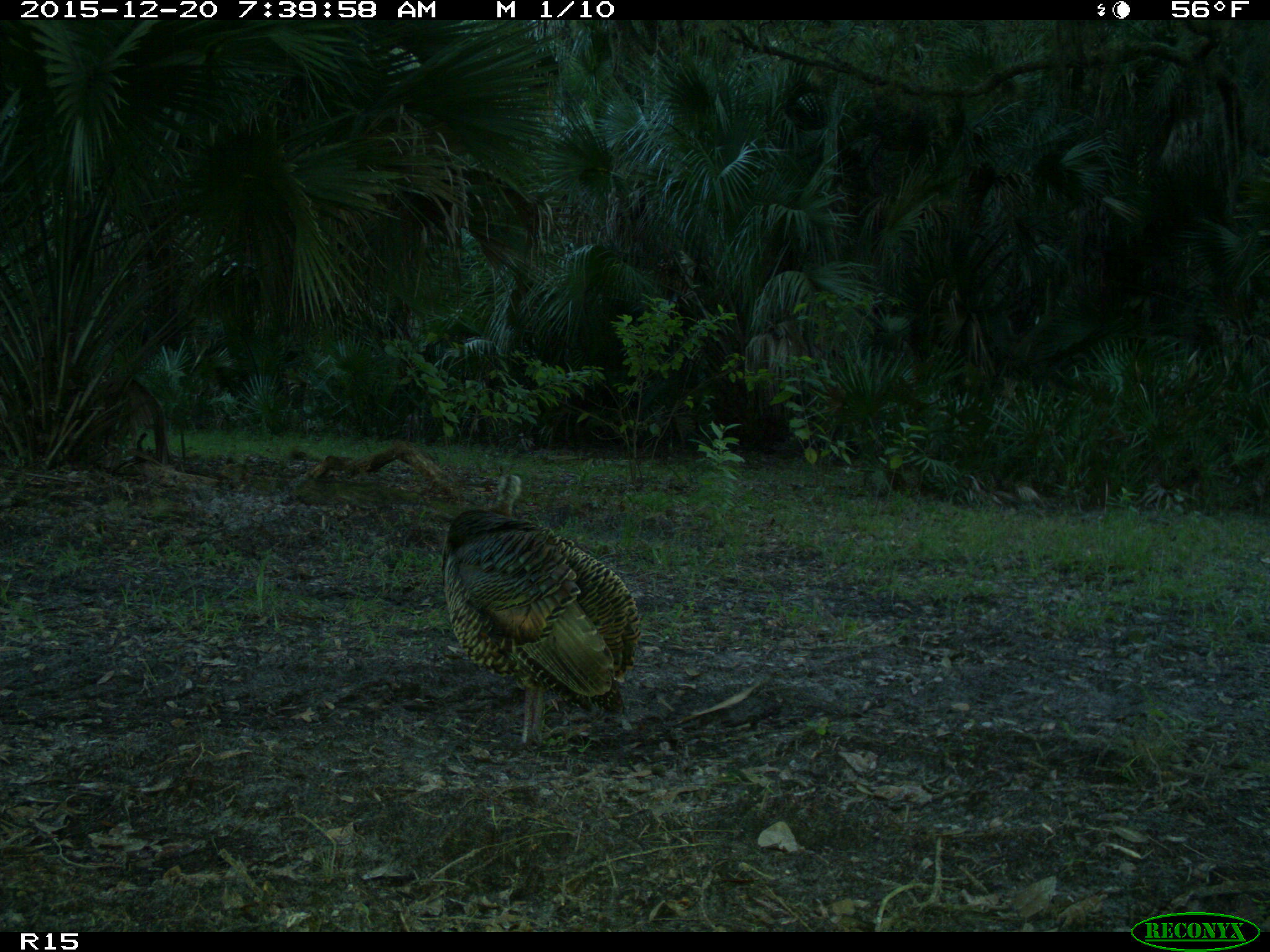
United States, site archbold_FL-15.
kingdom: Animalia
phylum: Chordata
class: Aves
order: Galliformes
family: Phasianidae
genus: Meleagris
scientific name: Meleagris gallopavo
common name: wild turkey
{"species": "Meleagris gallopavo (wild turkey)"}